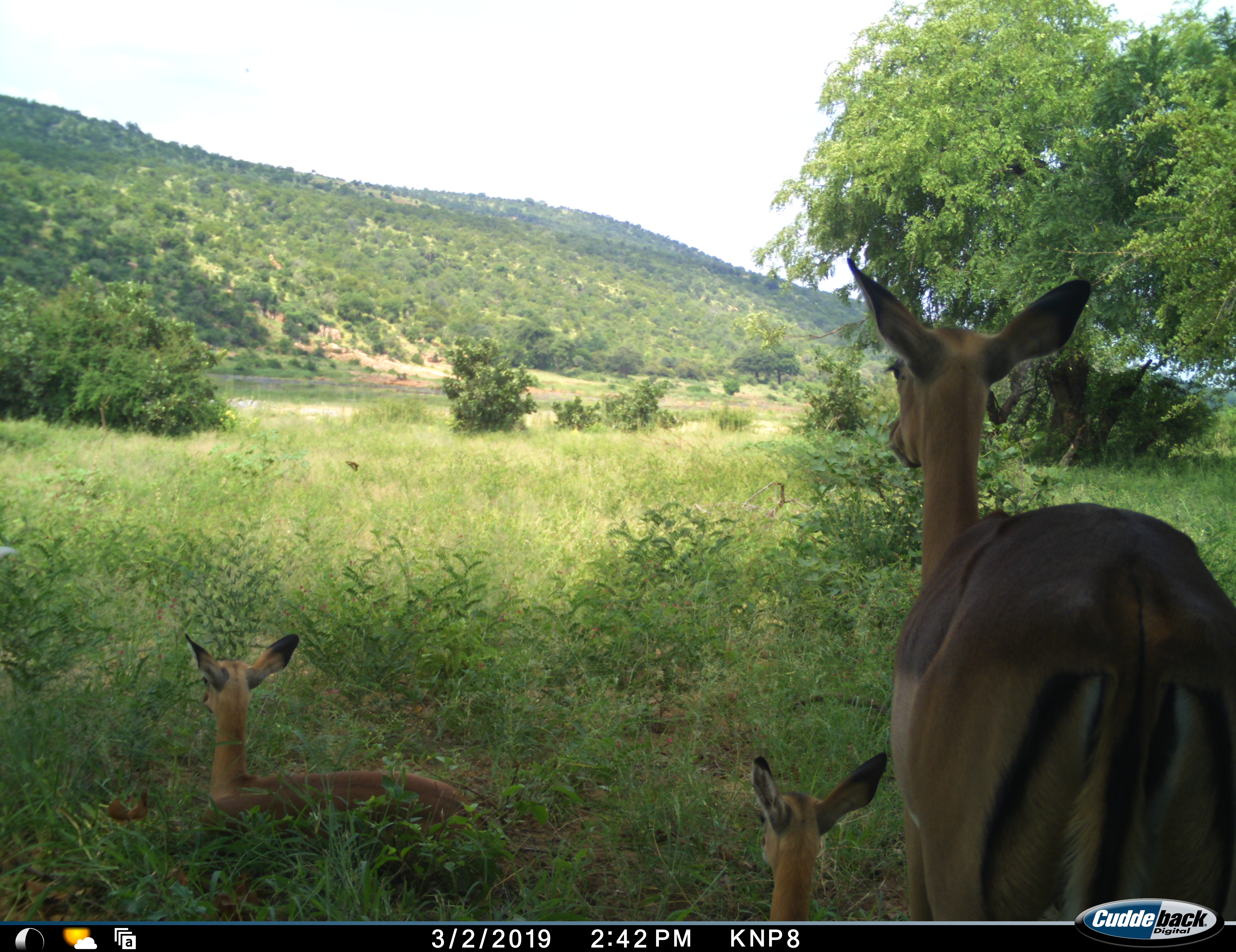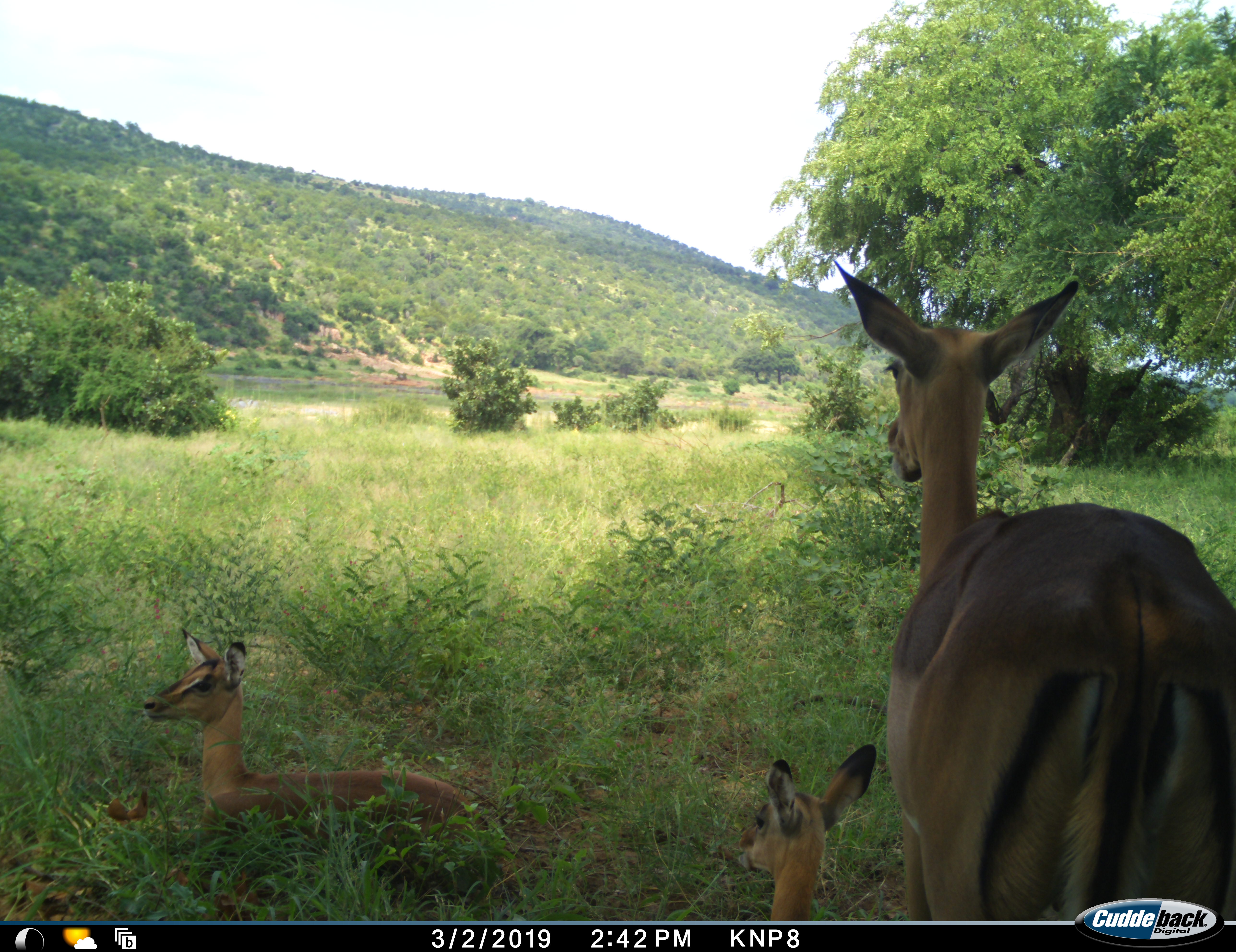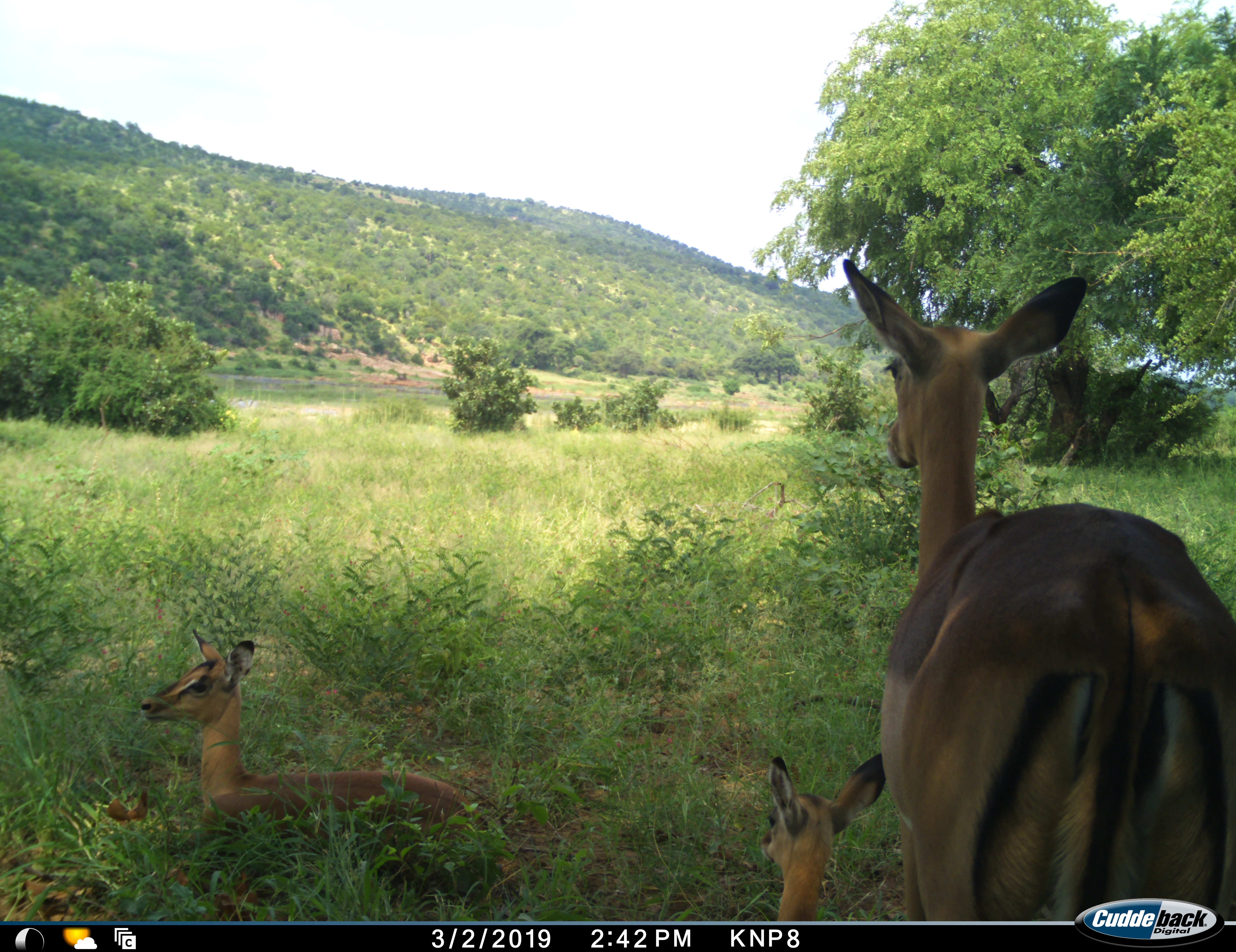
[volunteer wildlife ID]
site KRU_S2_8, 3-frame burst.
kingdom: Animalia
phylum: Chordata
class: Mammalia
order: Artiodactyla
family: Bovidae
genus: Aepyceros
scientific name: Aepyceros melampus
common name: impala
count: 3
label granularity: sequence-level